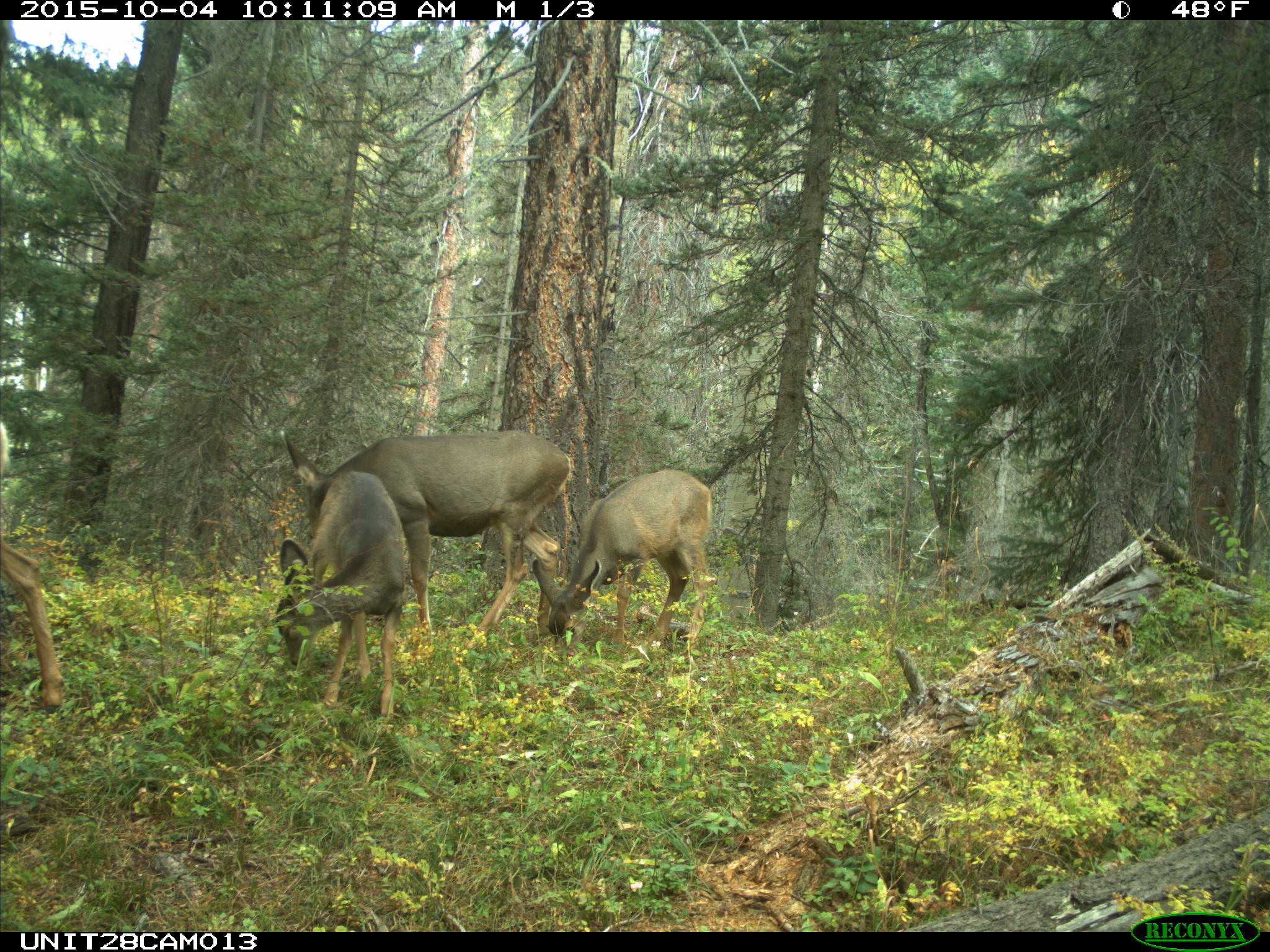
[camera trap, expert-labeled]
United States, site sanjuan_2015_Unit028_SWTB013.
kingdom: Animalia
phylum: Chordata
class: Mammalia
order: Artiodactyla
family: Cervidae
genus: Odocoileus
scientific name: Odocoileus hemionus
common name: mule deer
Odocoileus hemionus (mule deer).